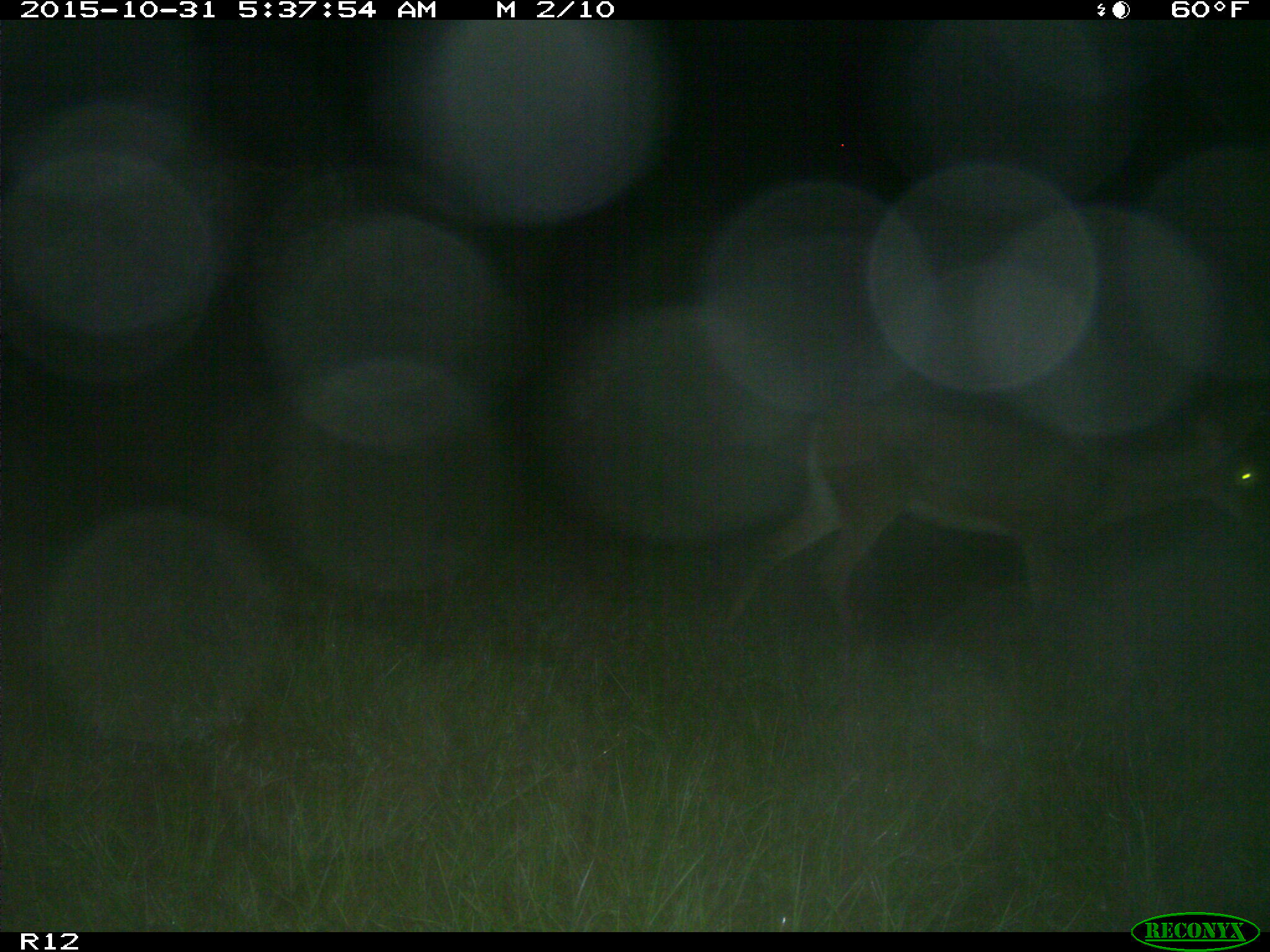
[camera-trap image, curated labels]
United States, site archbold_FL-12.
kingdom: Animalia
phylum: Chordata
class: Mammalia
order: Artiodactyla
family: Cervidae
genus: Odocoileus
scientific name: Odocoileus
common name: deer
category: unidentified deer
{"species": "unidentified deer (deer) (Odocoileus)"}